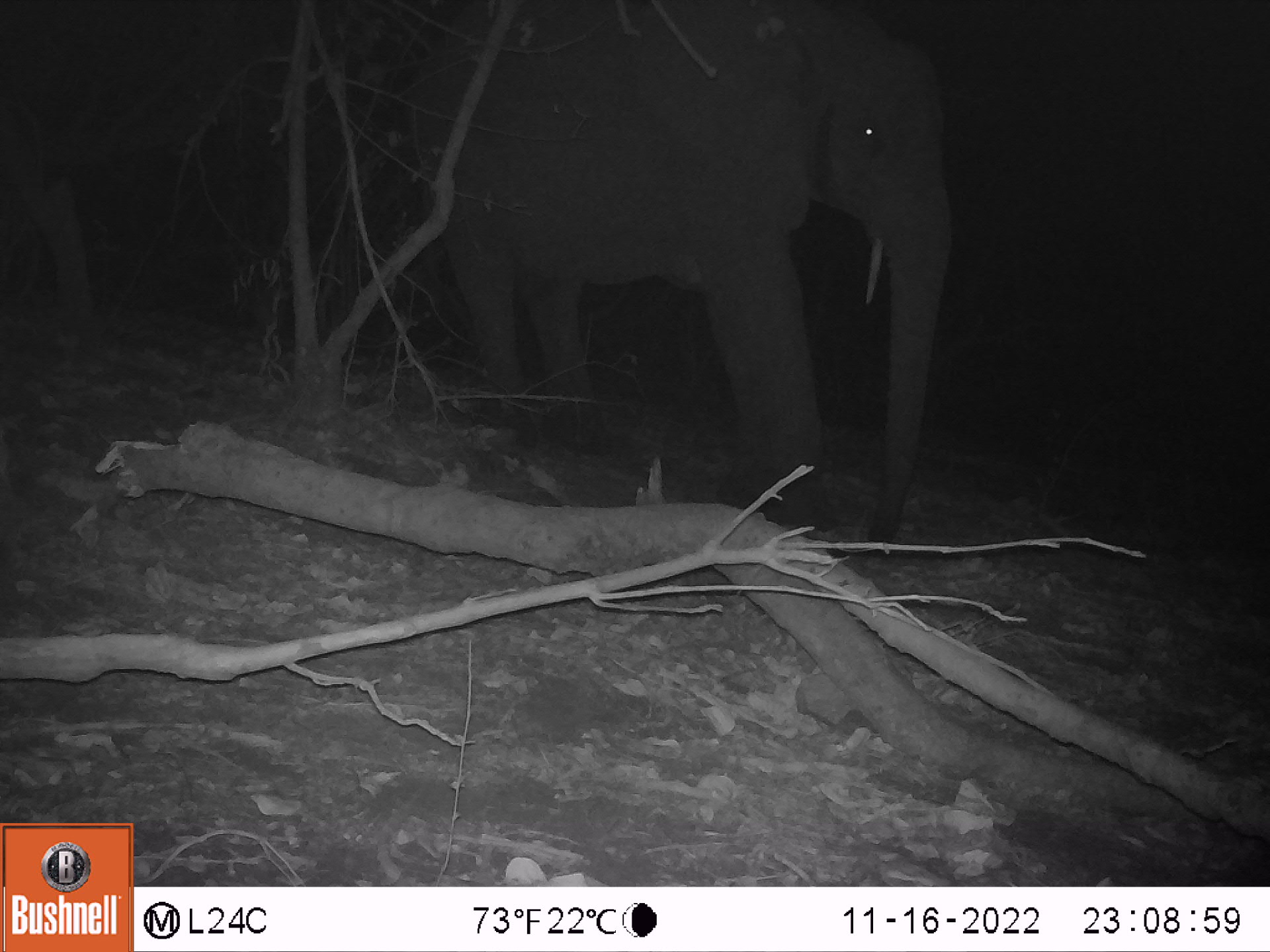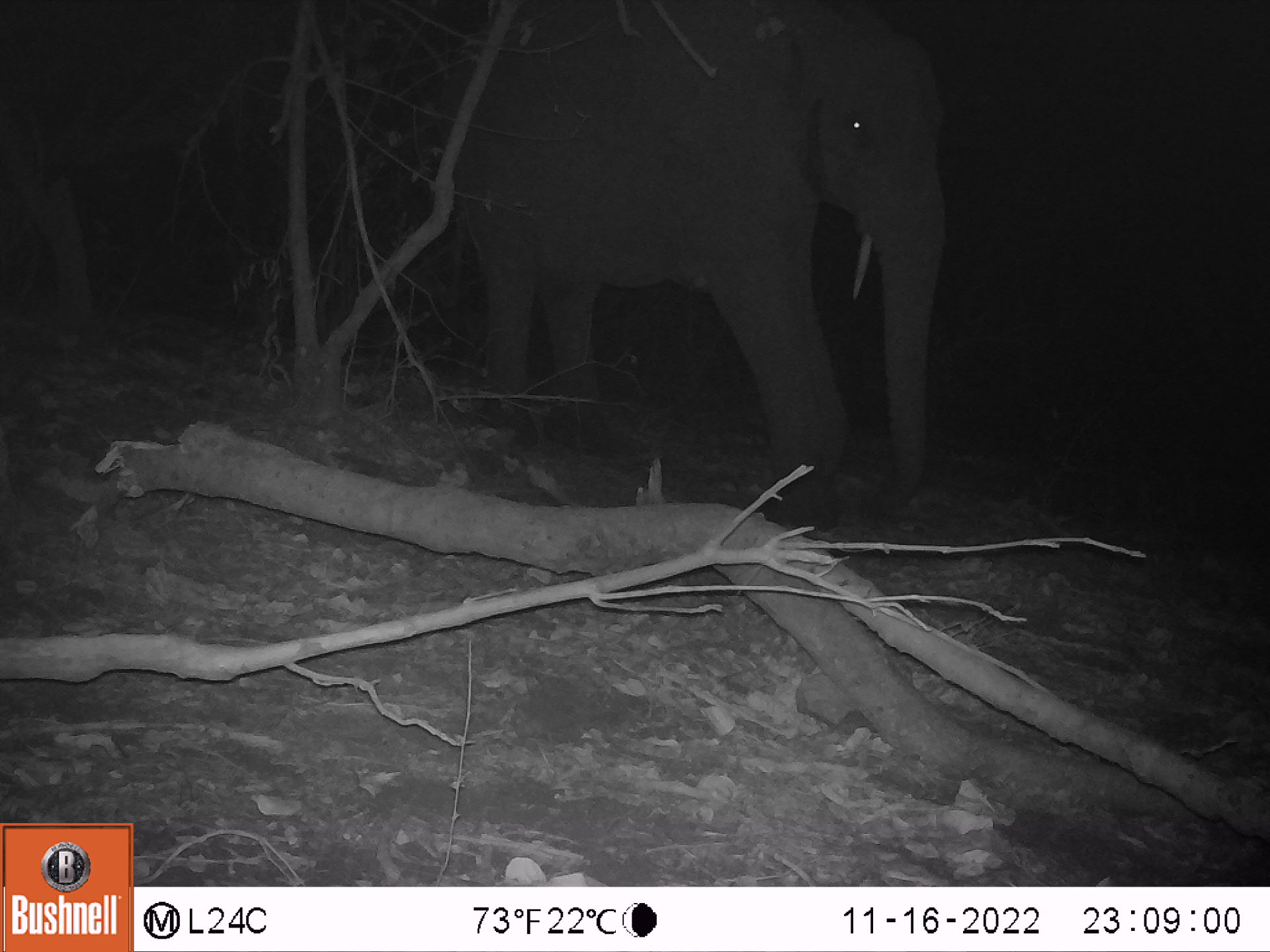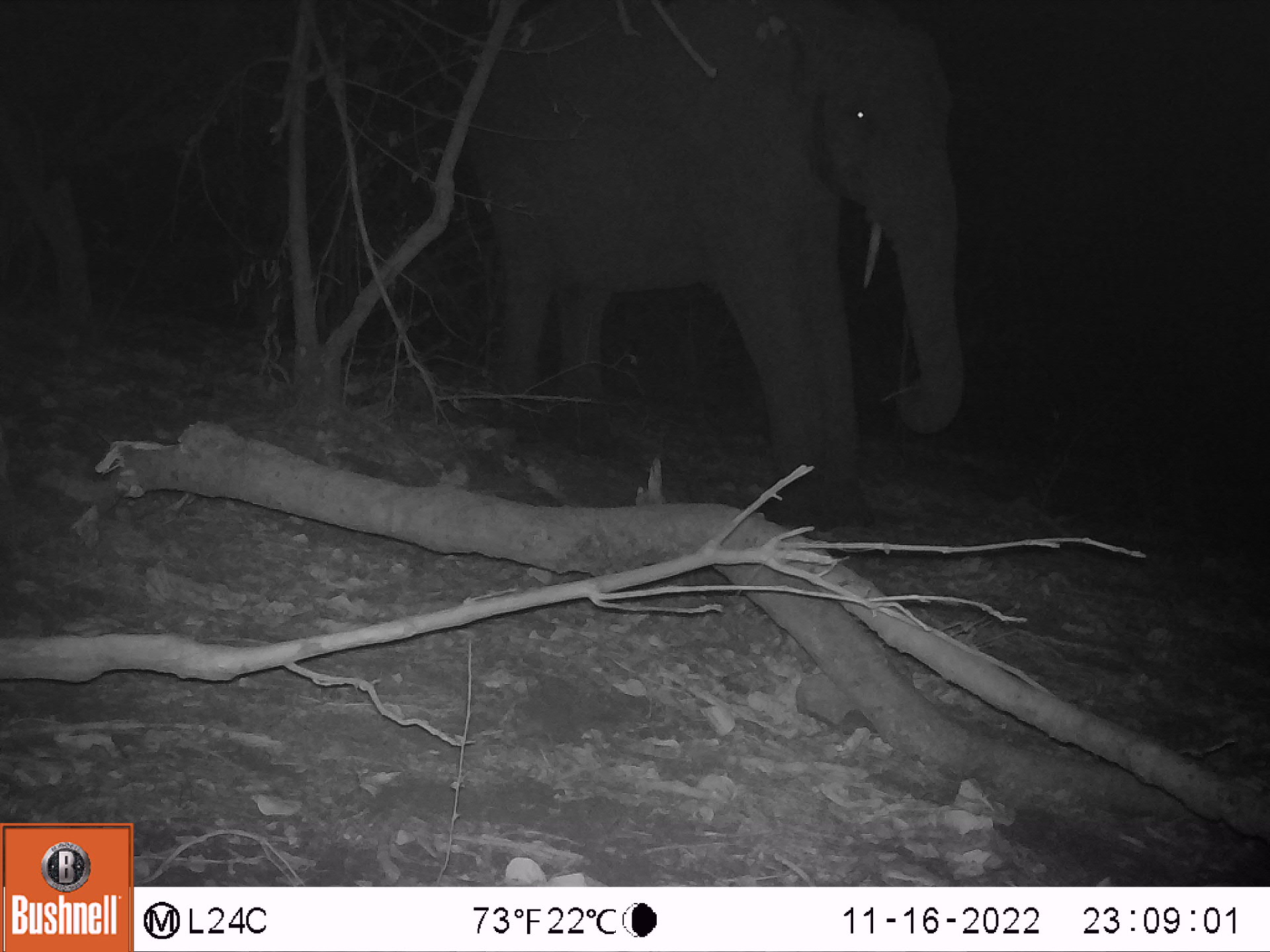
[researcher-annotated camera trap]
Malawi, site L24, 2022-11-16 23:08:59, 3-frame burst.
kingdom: Animalia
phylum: Chordata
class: Mammalia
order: Proboscidea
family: Elephantidae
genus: Loxodonta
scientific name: Loxodonta africana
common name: african savanna elephant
African savanna elephant (Loxodonta africana), count 1.